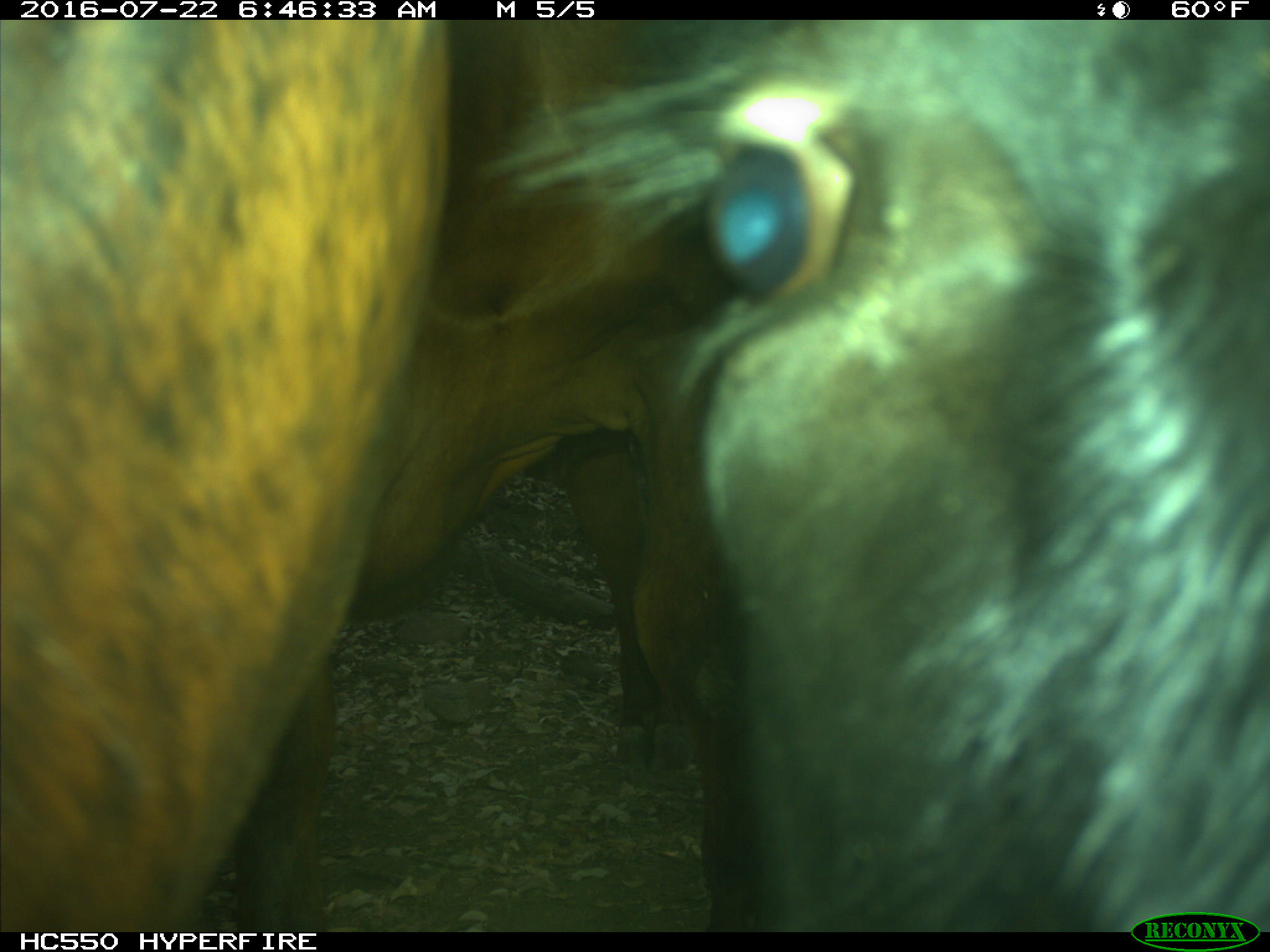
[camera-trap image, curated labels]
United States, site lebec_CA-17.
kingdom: Animalia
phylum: Chordata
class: Mammalia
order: Artiodactyla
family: Bovidae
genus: Bos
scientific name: Bos taurus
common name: domestic cow